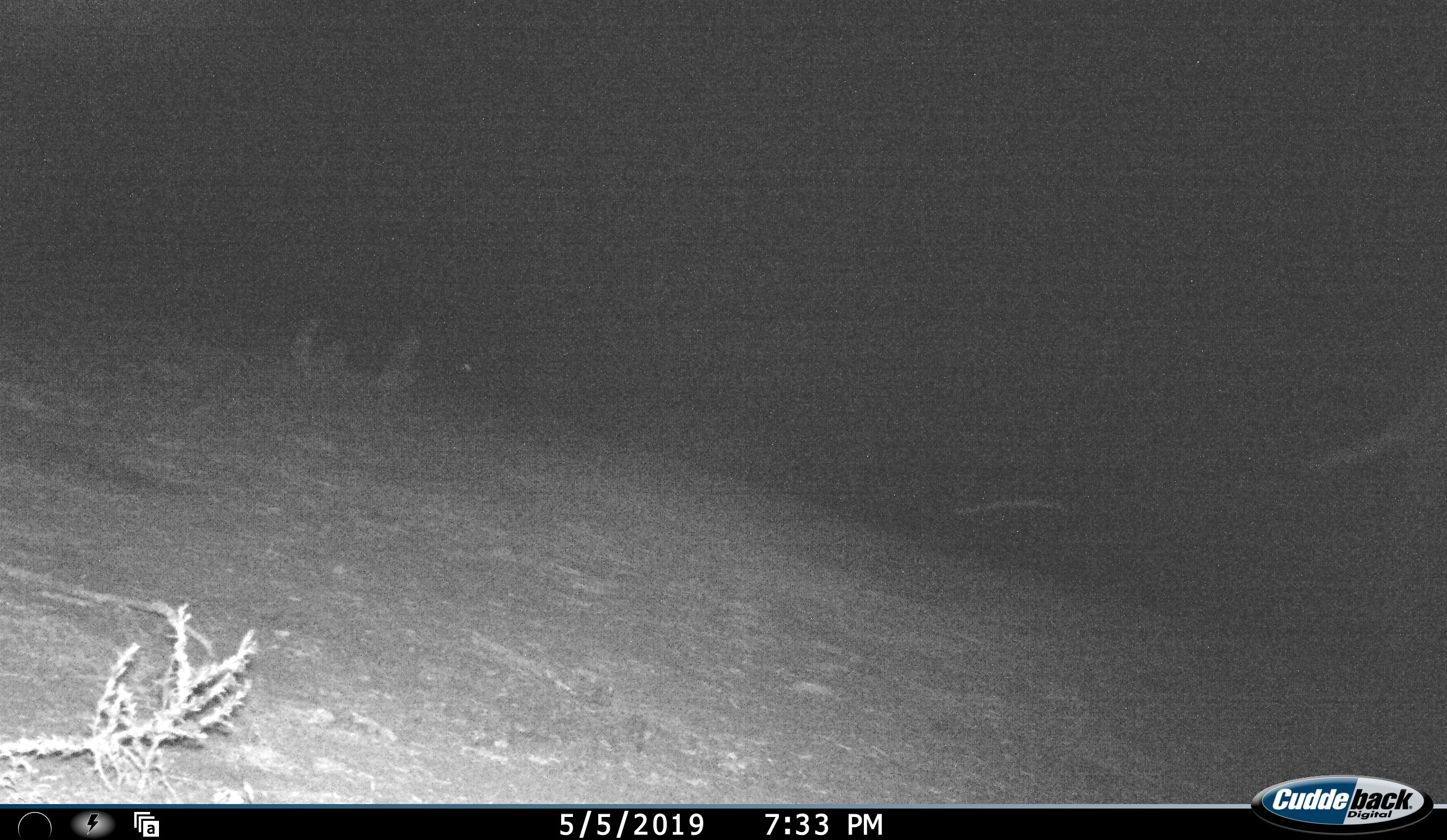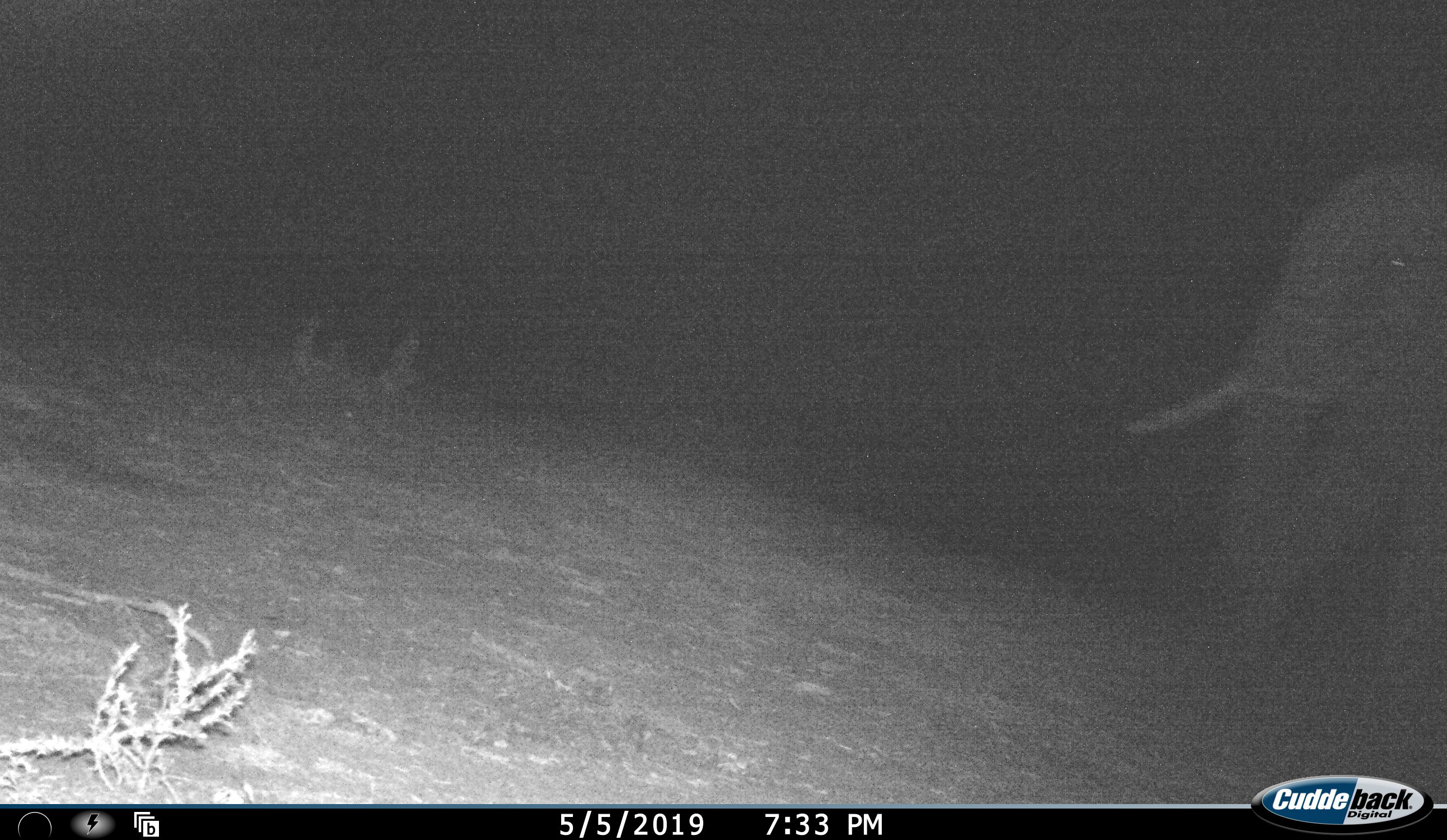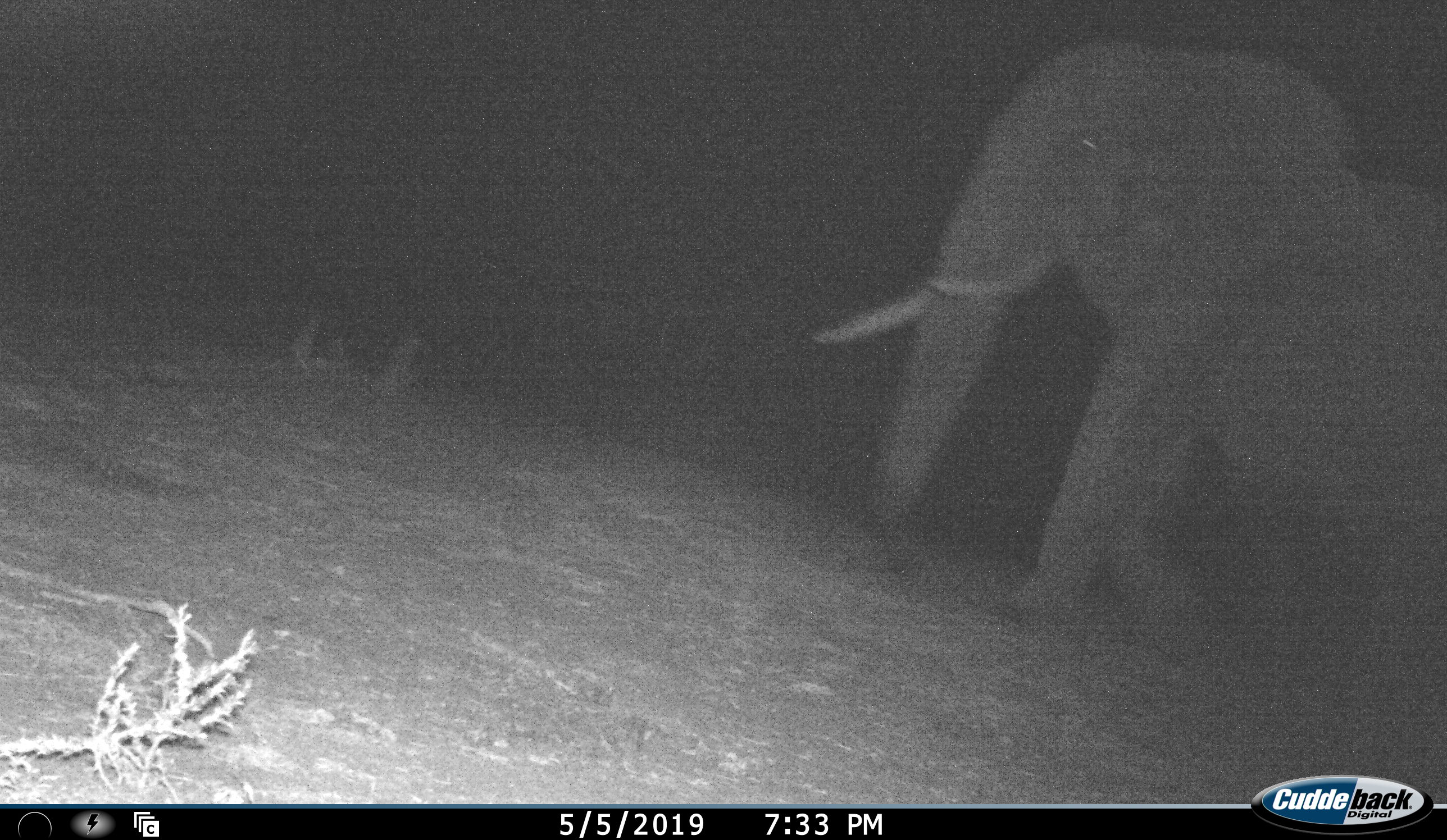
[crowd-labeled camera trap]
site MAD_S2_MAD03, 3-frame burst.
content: unidentified animal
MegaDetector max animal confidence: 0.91